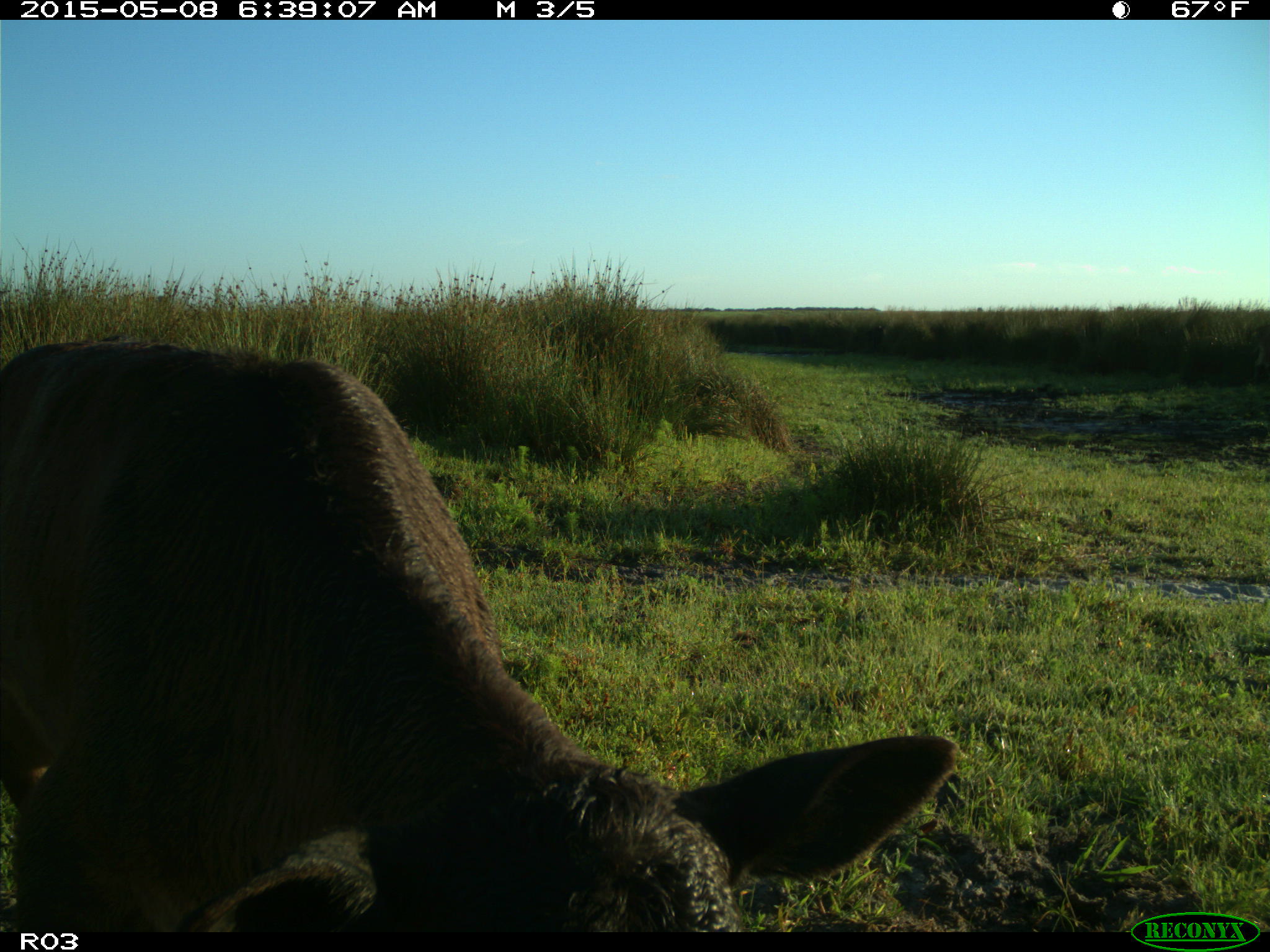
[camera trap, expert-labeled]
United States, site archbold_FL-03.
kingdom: Animalia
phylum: Chordata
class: Mammalia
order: Artiodactyla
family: Bovidae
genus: Bos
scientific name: Bos taurus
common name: domestic cow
Bos taurus (domestic cow).